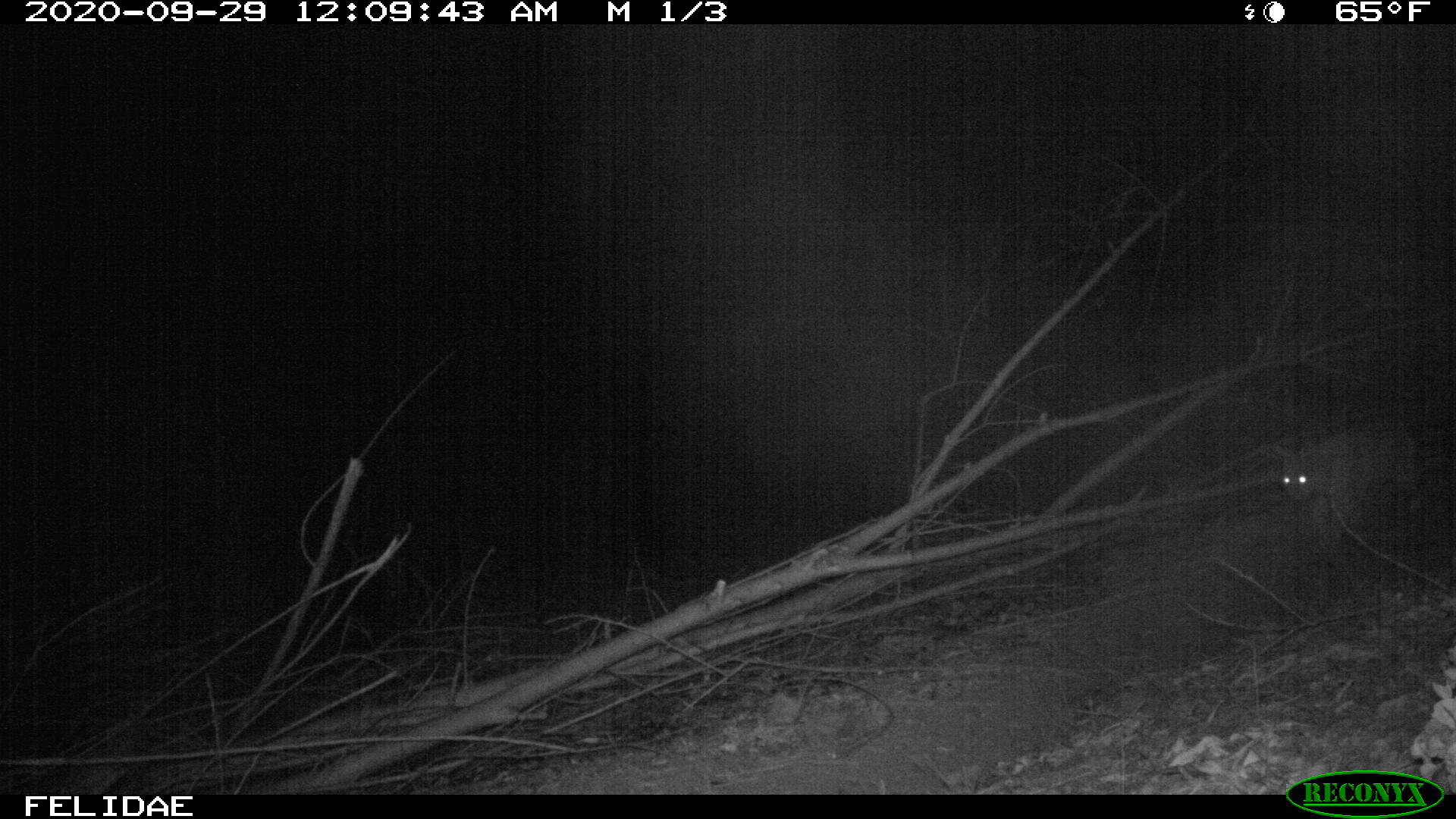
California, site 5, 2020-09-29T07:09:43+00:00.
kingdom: Animalia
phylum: Chordata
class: Mammalia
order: Carnivora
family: Felidae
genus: Lynx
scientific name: Lynx rufus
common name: bobcat